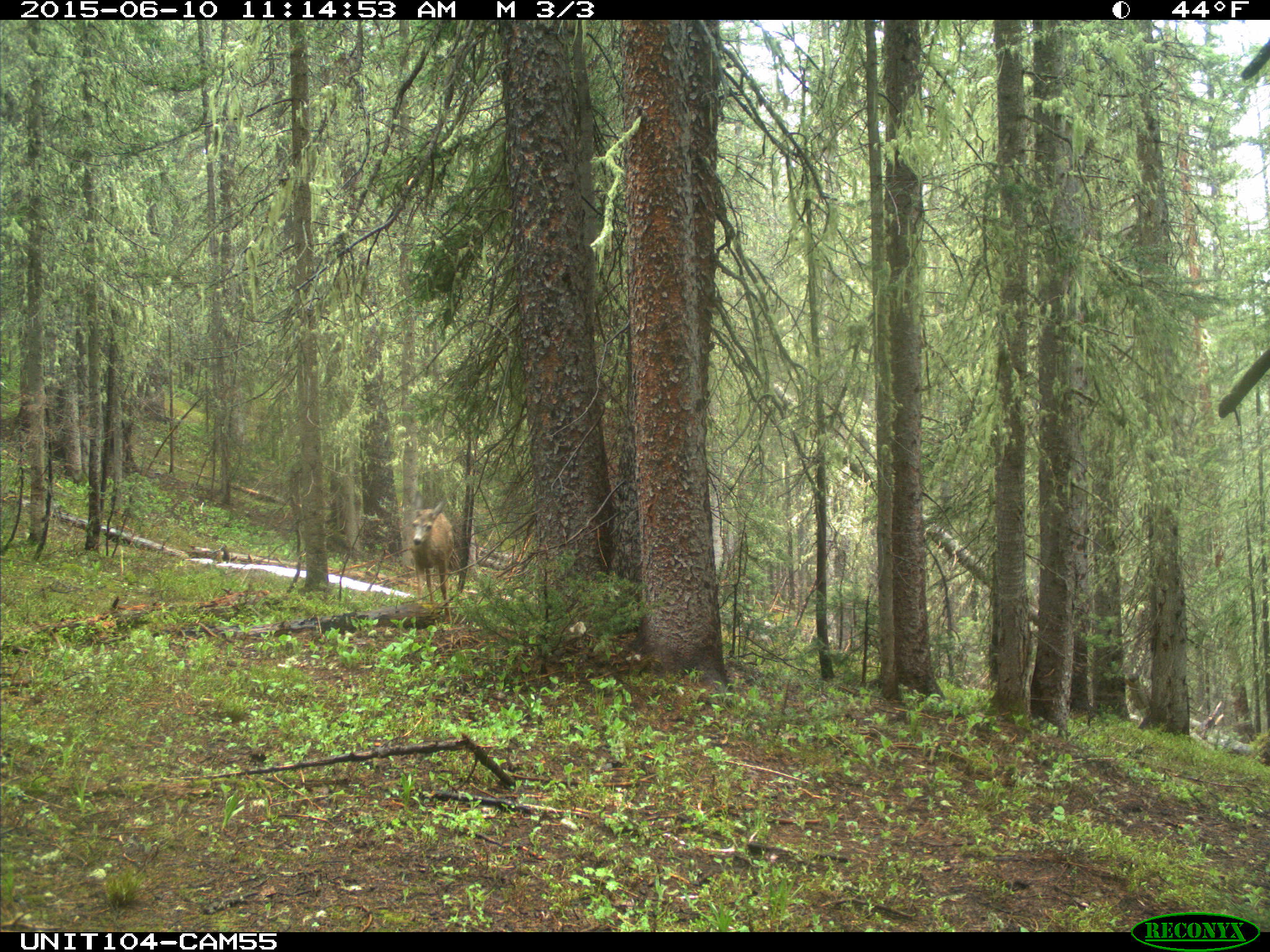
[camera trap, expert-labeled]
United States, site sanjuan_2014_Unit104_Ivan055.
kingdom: Animalia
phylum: Chordata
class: Mammalia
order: Artiodactyla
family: Cervidae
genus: Odocoileus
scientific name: Odocoileus hemionus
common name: mule deer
Odocoileus hemionus (mule deer).